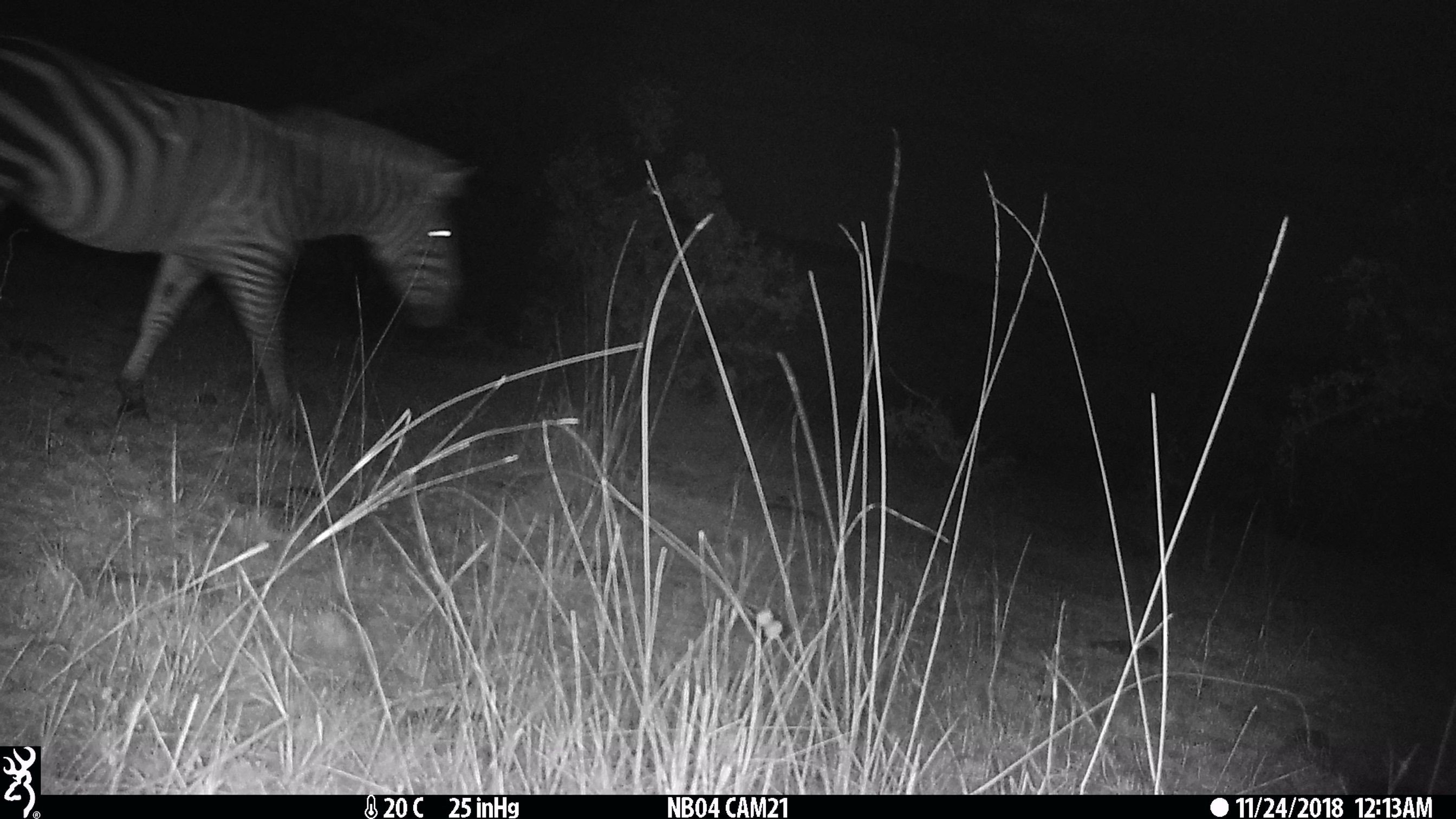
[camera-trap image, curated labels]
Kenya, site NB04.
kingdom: Animalia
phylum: Chordata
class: Mammalia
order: Perissodactyla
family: Equidae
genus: Equus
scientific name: Equus quagga burchellii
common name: burchell's zebra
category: zebra